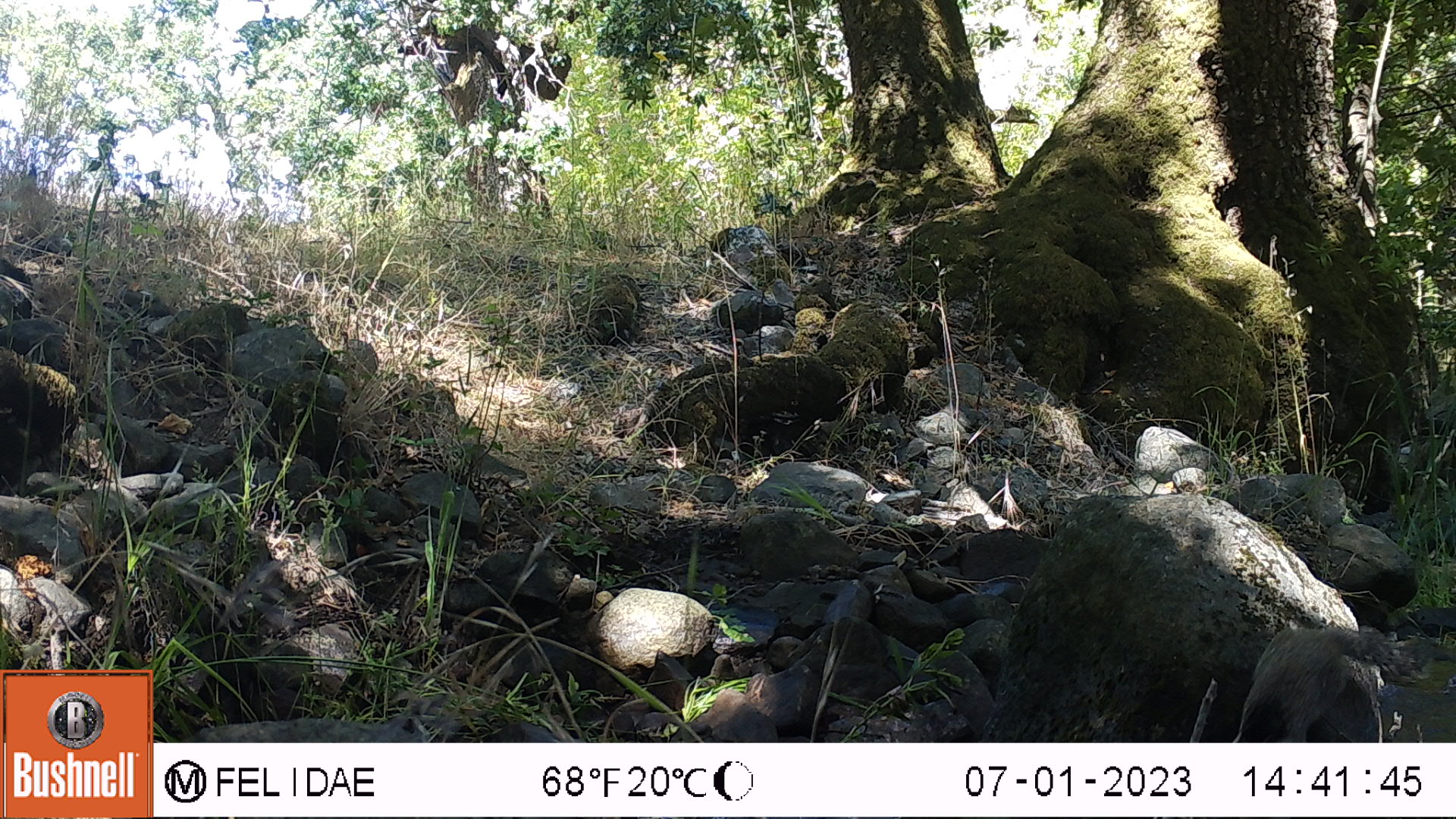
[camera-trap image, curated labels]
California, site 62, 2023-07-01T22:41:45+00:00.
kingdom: Animalia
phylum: Chordata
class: Mammalia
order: Rodentia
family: Sciuridae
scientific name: Sciuridae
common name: squirrel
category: unknown squirrel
Unknown squirrel (squirrel) (Sciuridae).